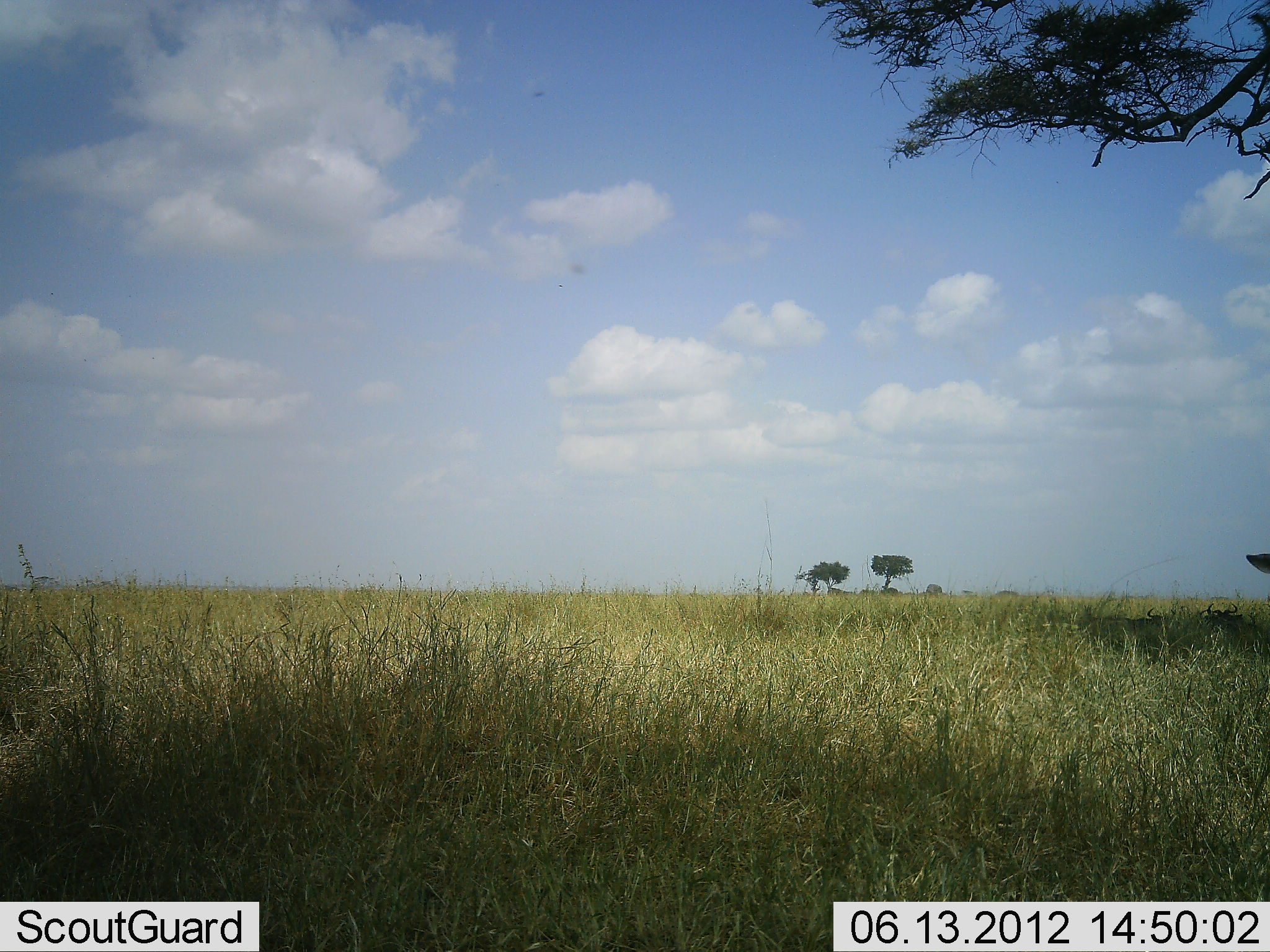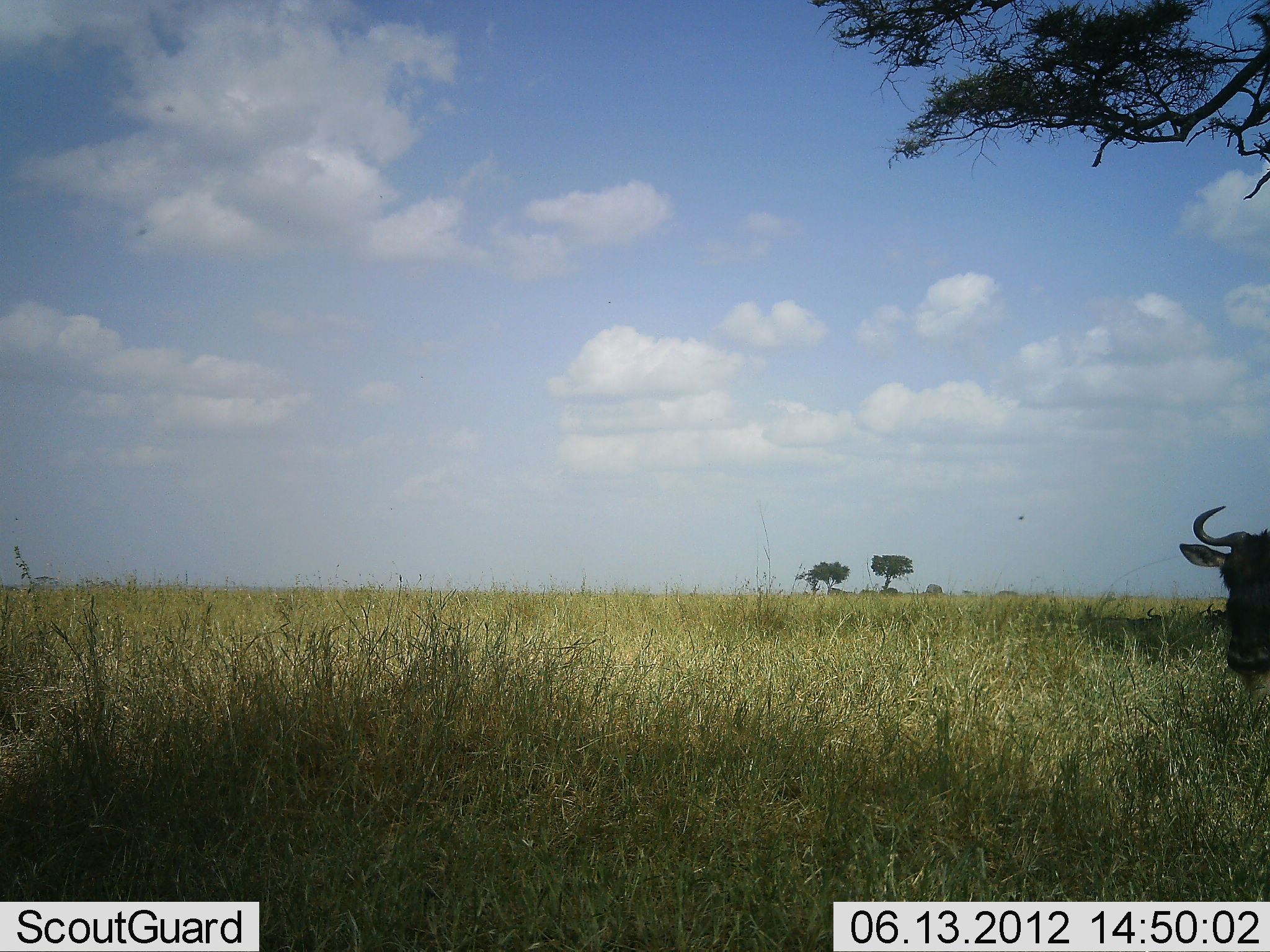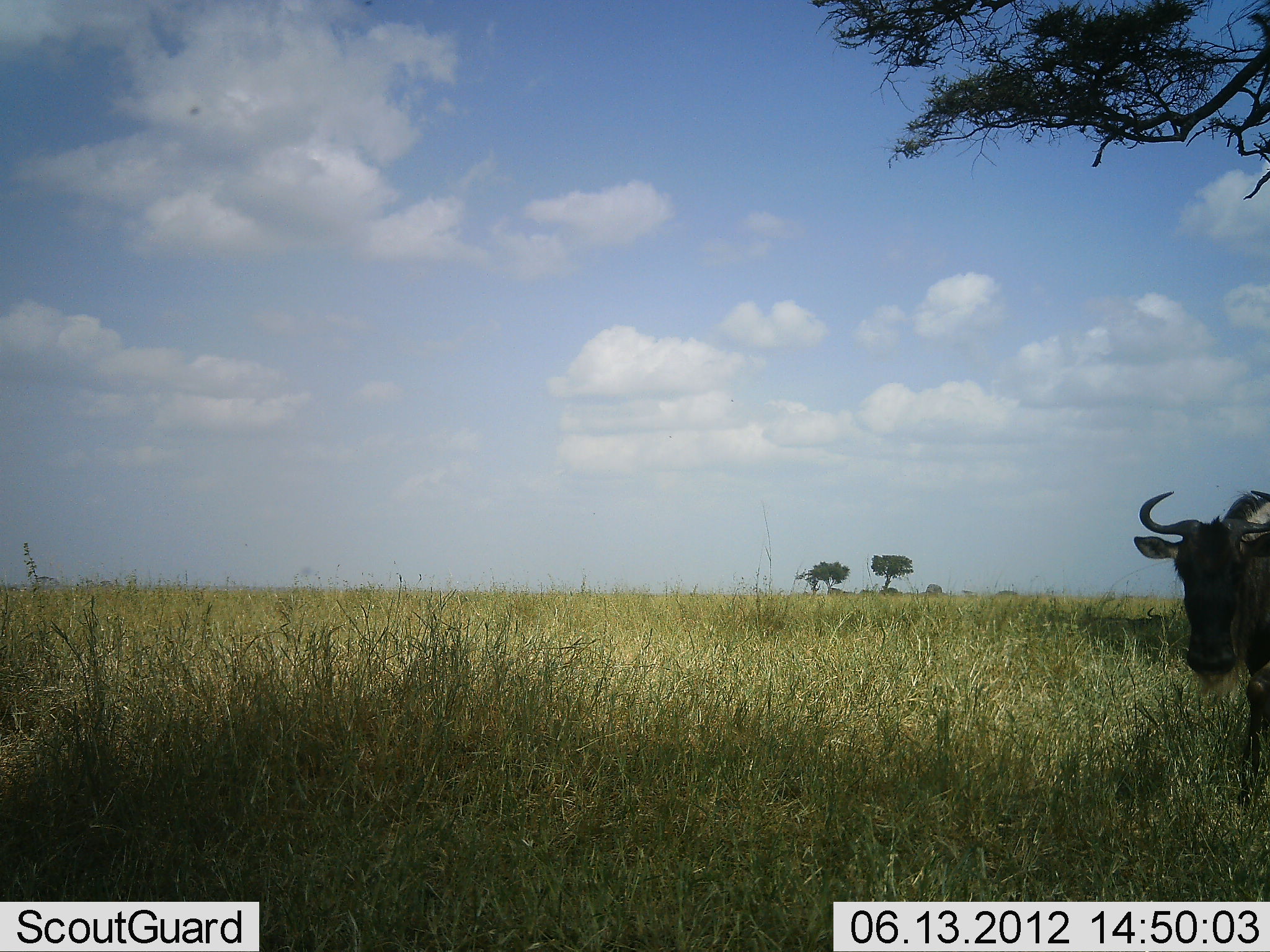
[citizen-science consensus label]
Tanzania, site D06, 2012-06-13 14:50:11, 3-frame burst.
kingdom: Animalia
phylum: Chordata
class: Mammalia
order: Artiodactyla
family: Bovidae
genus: Connochaetes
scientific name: Connochaetes taurinus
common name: blue wildebeest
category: wildebeest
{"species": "wildebeest (blue wildebeest) (Connochaetes taurinus)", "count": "1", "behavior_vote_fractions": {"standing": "10%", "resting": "0%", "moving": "90%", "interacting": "0%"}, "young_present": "0%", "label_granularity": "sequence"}